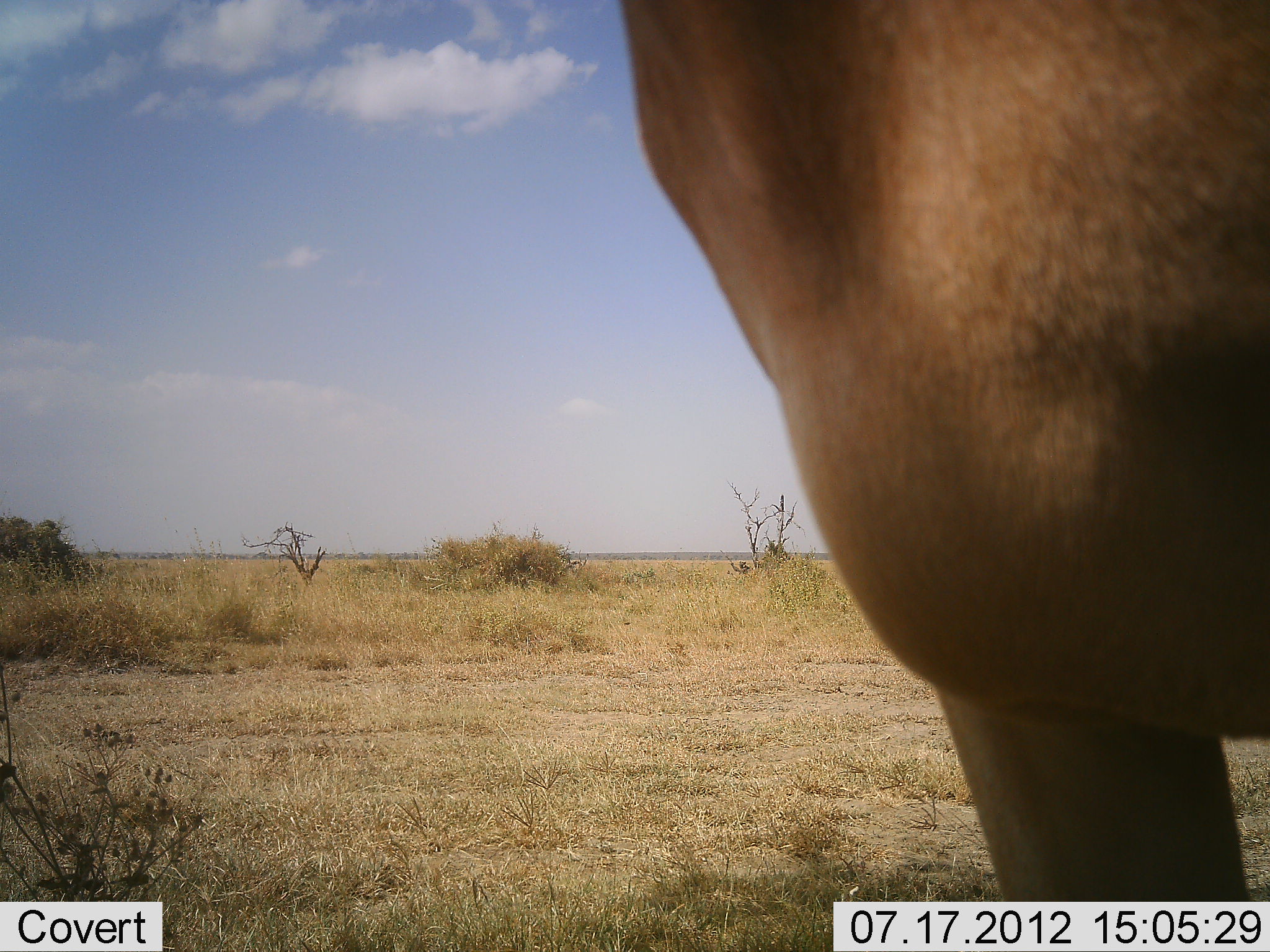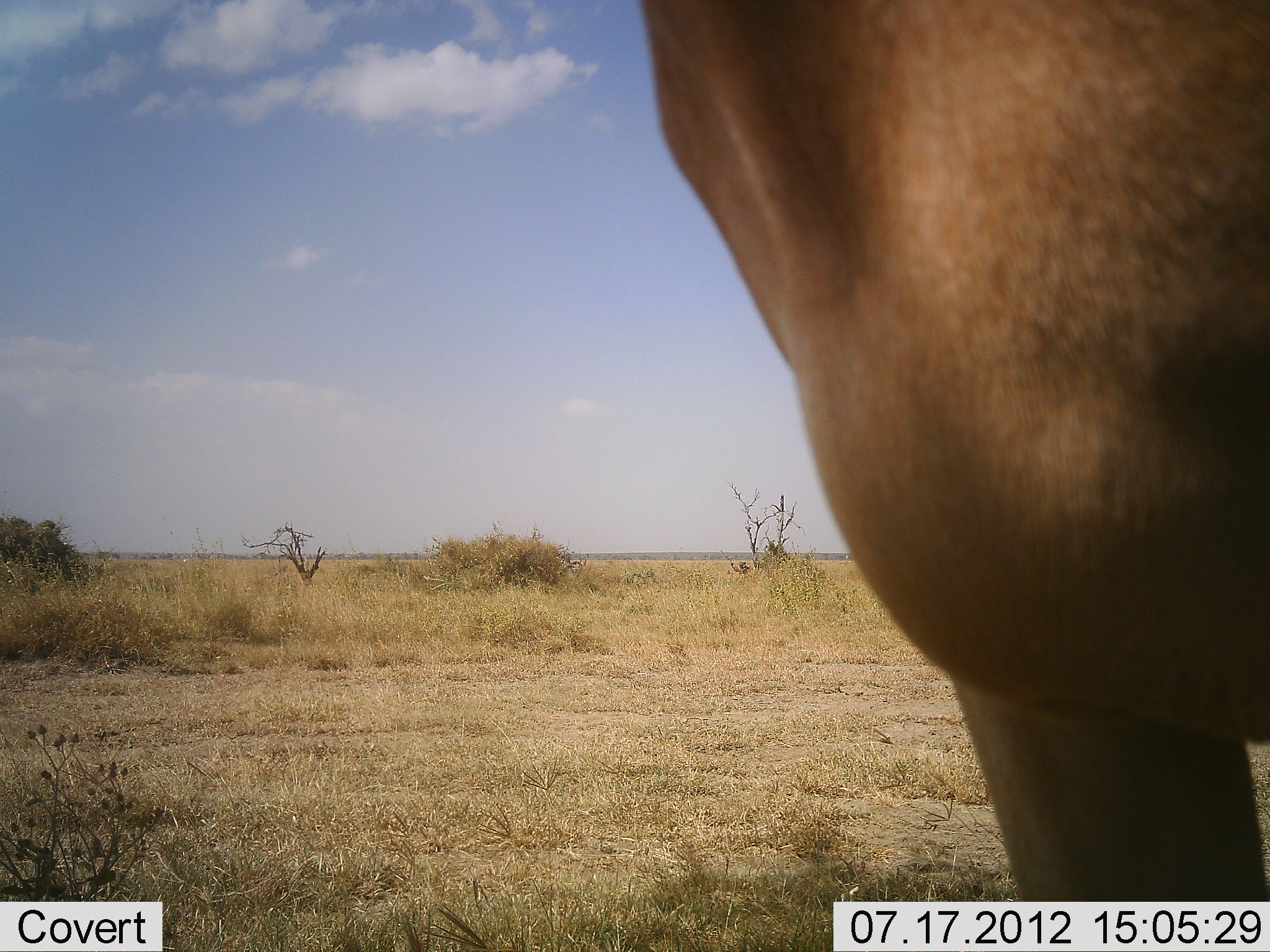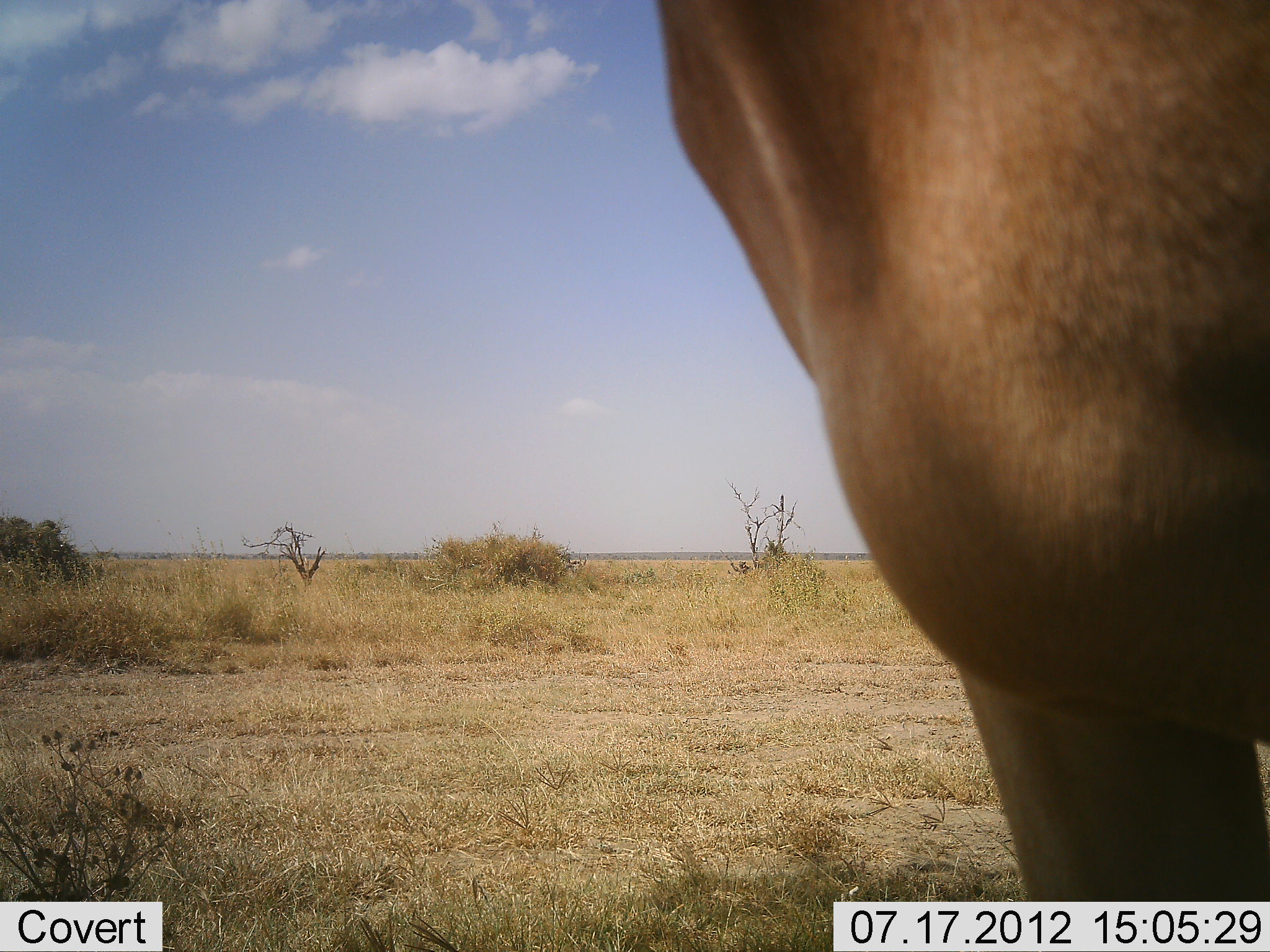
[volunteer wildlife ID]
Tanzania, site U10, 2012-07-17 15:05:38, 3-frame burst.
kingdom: Animalia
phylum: Chordata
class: Mammalia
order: Artiodactyla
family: Bovidae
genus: Alcelaphus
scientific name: Alcelaphus buselaphus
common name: hartebeest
Hartebeest (Alcelaphus buselaphus), count 1. Behavior (volunteer vote fractions): standing 90%, resting 0%, moving 10%, interacting 0%. Young present (vote fraction): 0%. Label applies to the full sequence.